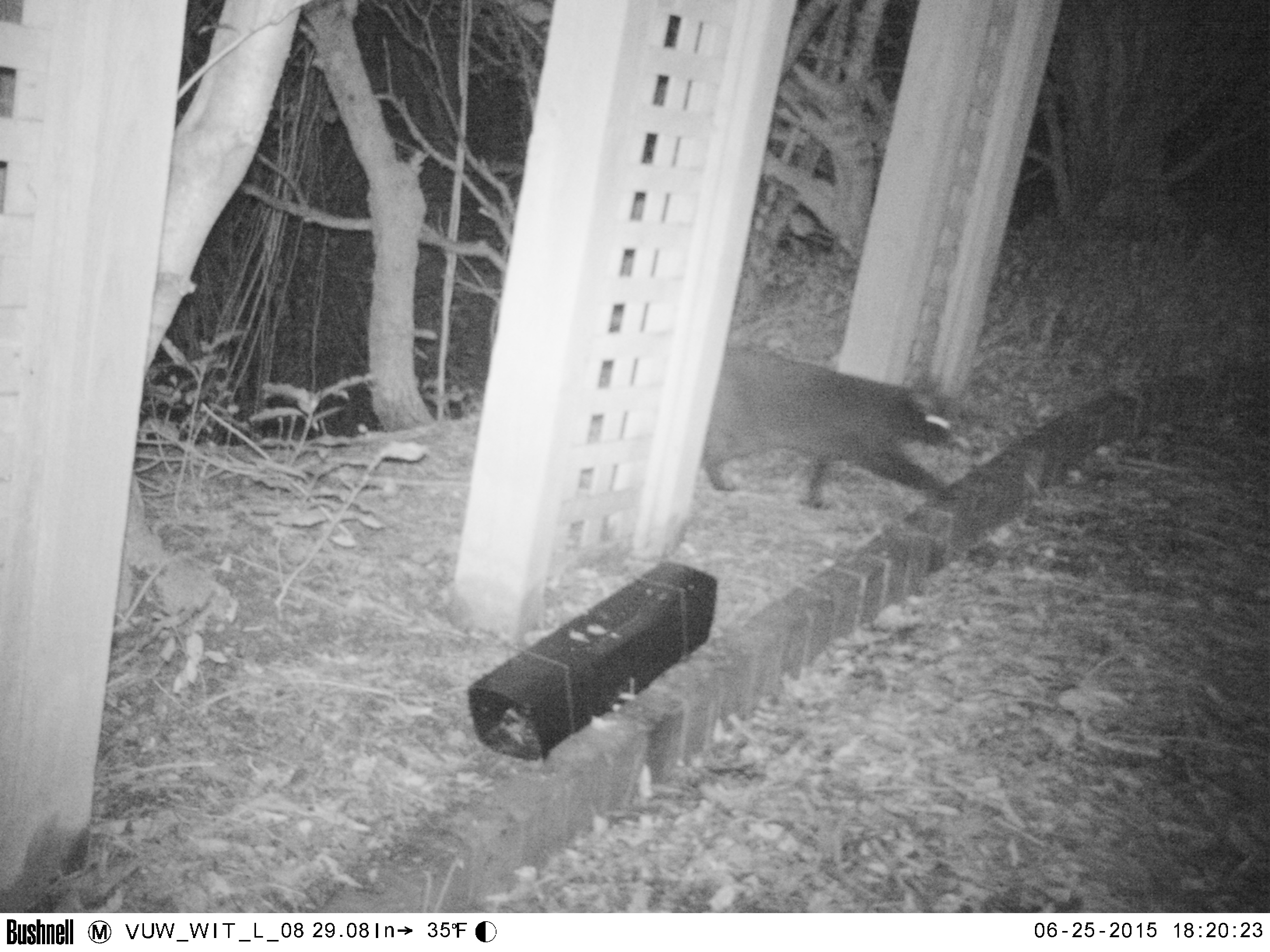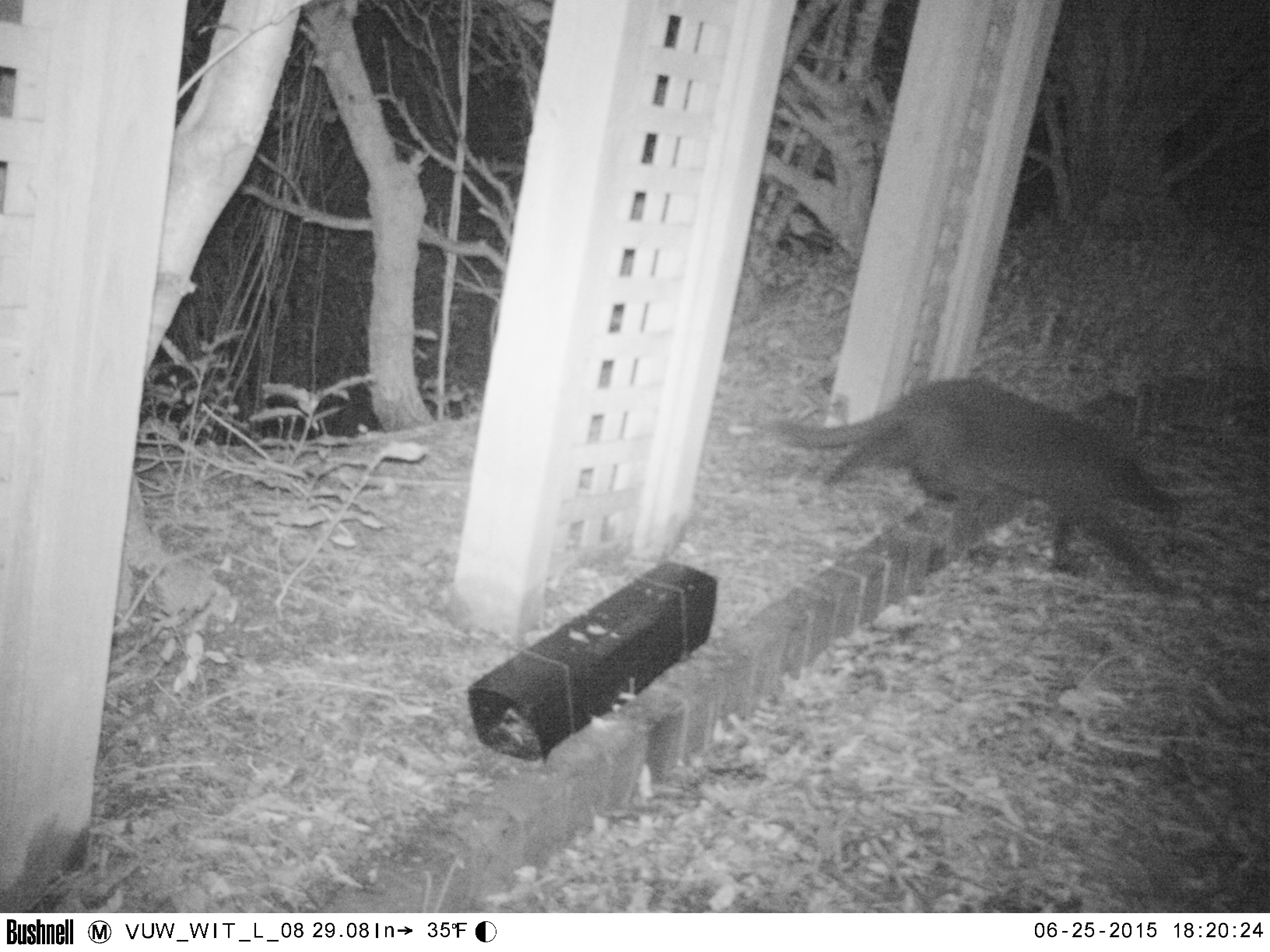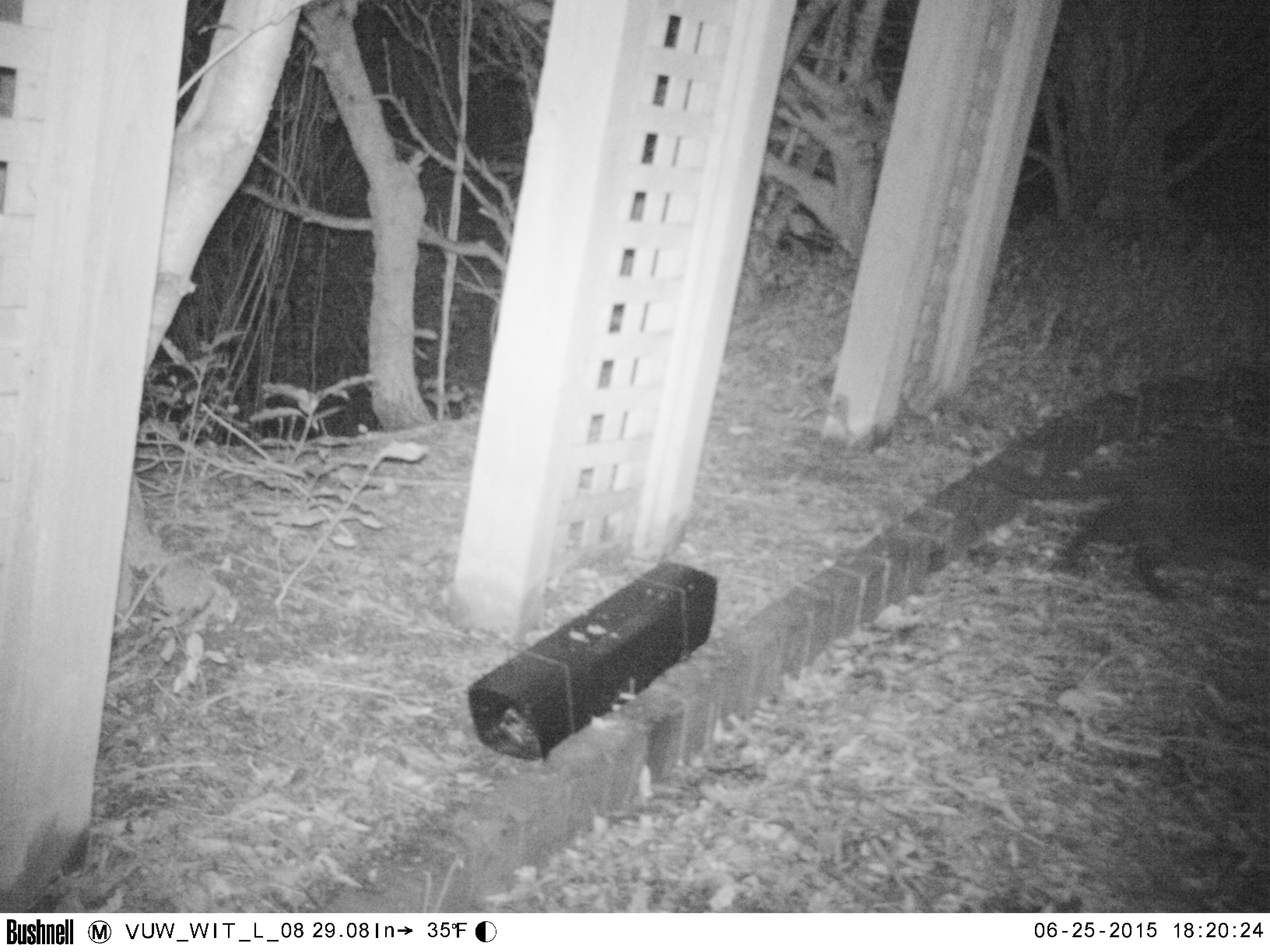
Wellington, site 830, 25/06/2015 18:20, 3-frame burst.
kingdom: Animalia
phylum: Chordata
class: Mammalia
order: Carnivora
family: Felidae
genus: Felis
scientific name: Felis catus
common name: cat